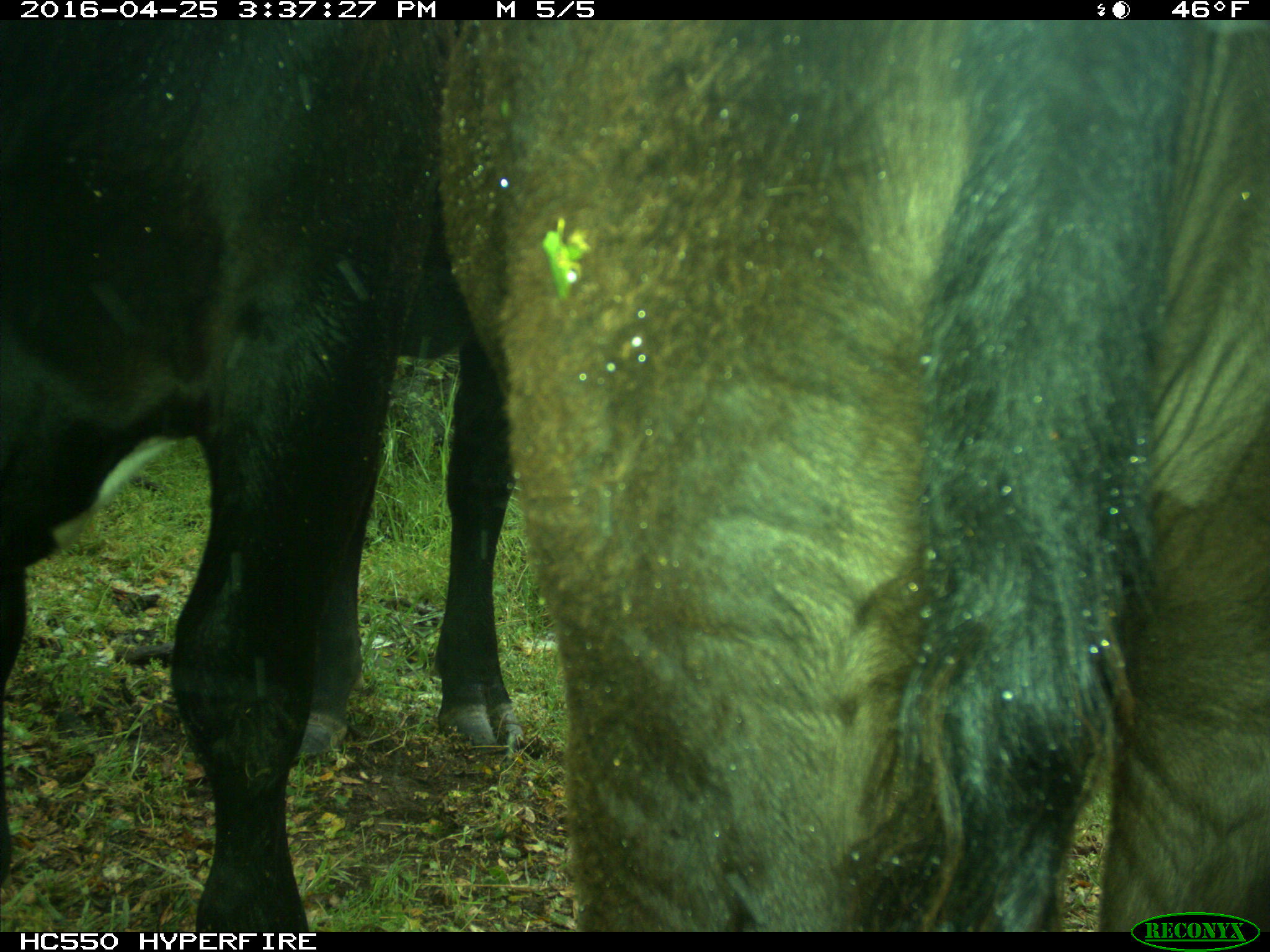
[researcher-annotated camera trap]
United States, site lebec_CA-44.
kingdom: Animalia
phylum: Chordata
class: Mammalia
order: Artiodactyla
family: Bovidae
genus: Bos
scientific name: Bos taurus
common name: domestic cow